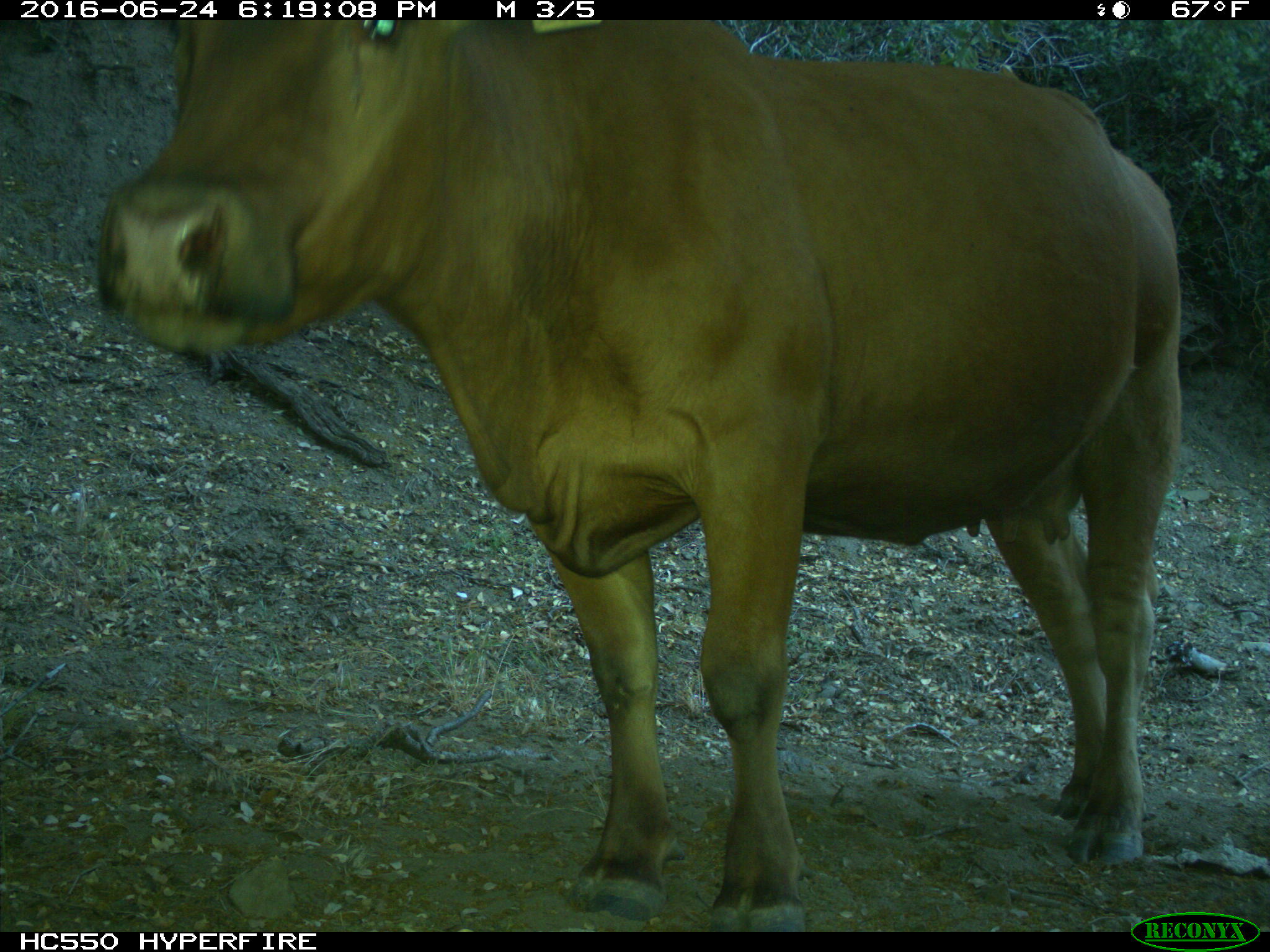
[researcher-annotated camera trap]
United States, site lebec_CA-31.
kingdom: Animalia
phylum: Chordata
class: Mammalia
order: Artiodactyla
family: Bovidae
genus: Bos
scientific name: Bos taurus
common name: domestic cow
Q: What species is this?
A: Bos taurus (domestic cow).